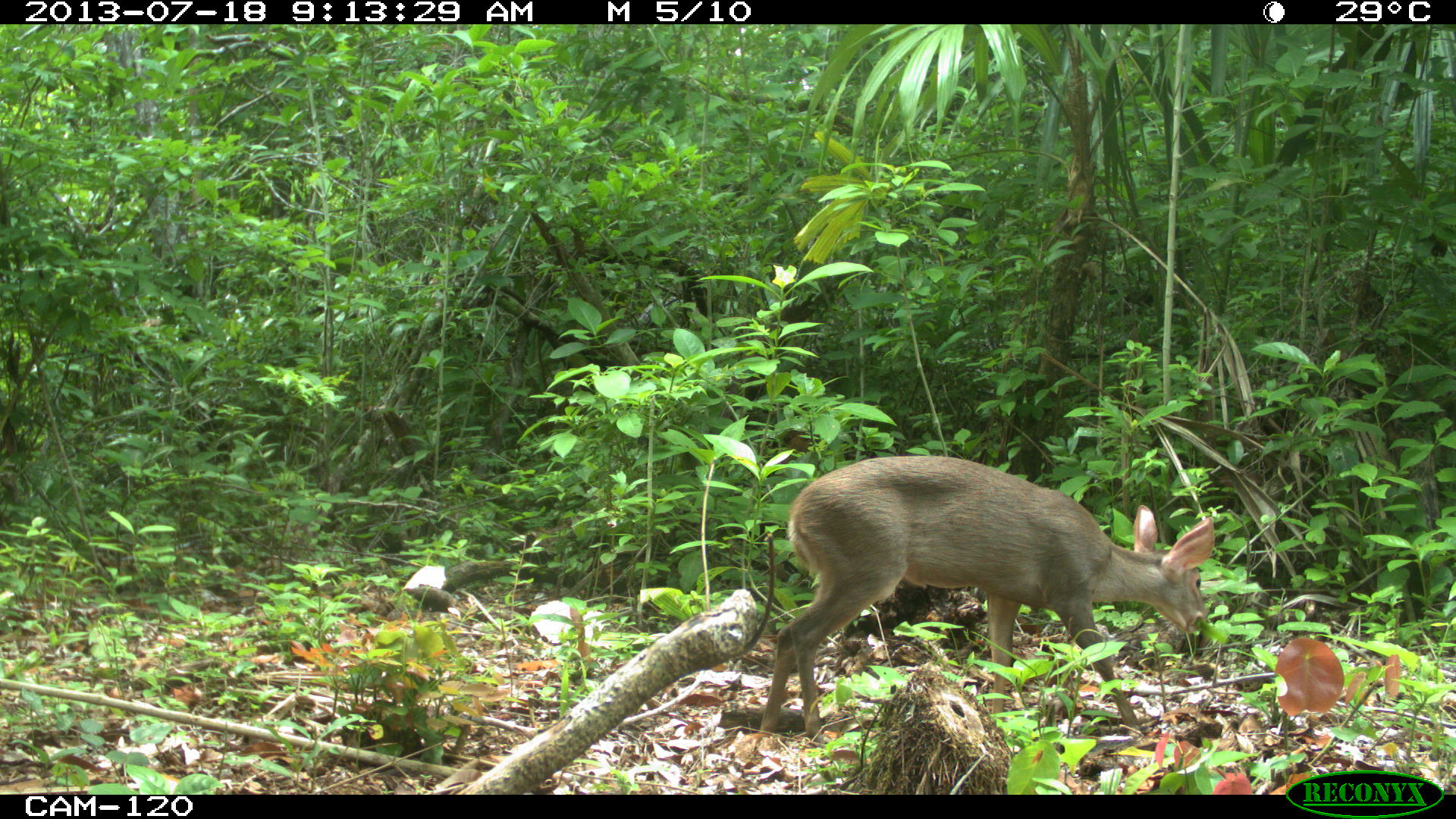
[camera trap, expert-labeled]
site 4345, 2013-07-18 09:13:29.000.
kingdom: Animalia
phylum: Chordata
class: Mammalia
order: Artiodactyla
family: Cervidae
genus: Odocoileus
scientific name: Odocoileus virginianus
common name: white-tailed deer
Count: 1.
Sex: female.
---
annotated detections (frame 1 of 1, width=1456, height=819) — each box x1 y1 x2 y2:
odocoileus virginianus: 759 455 1215 747